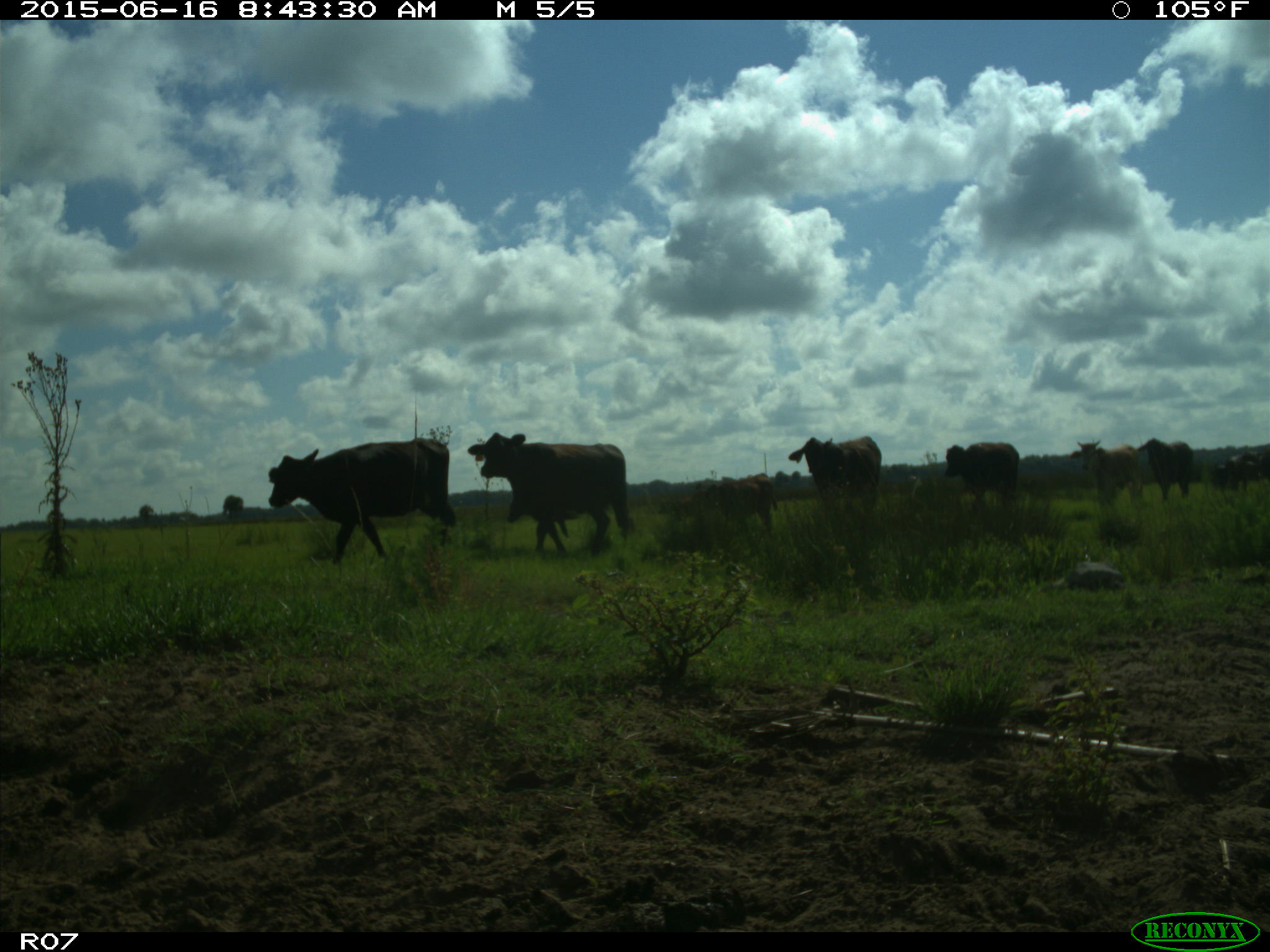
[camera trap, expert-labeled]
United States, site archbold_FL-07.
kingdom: Animalia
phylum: Chordata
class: Mammalia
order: Artiodactyla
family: Bovidae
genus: Bos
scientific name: Bos taurus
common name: domestic cow